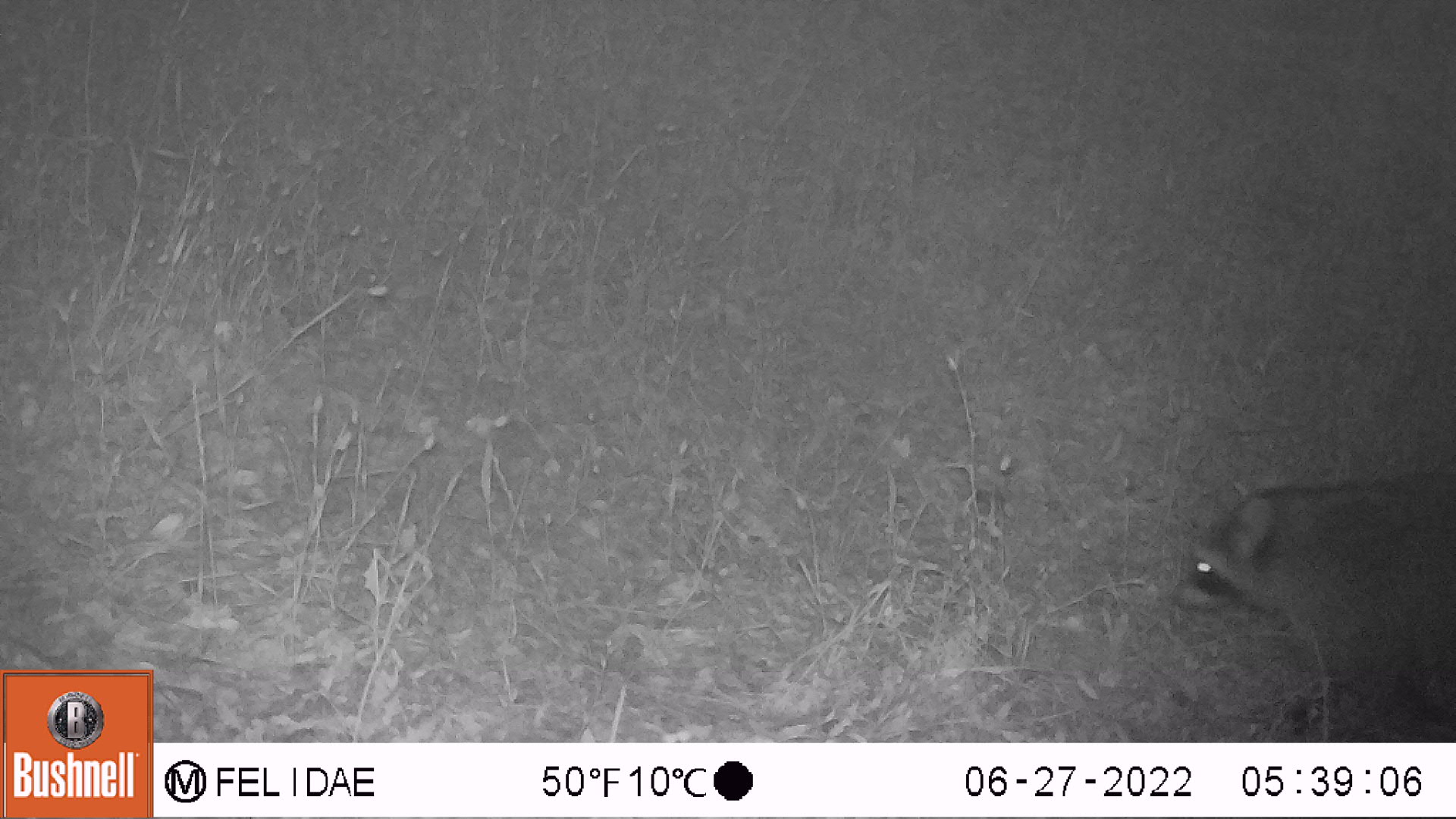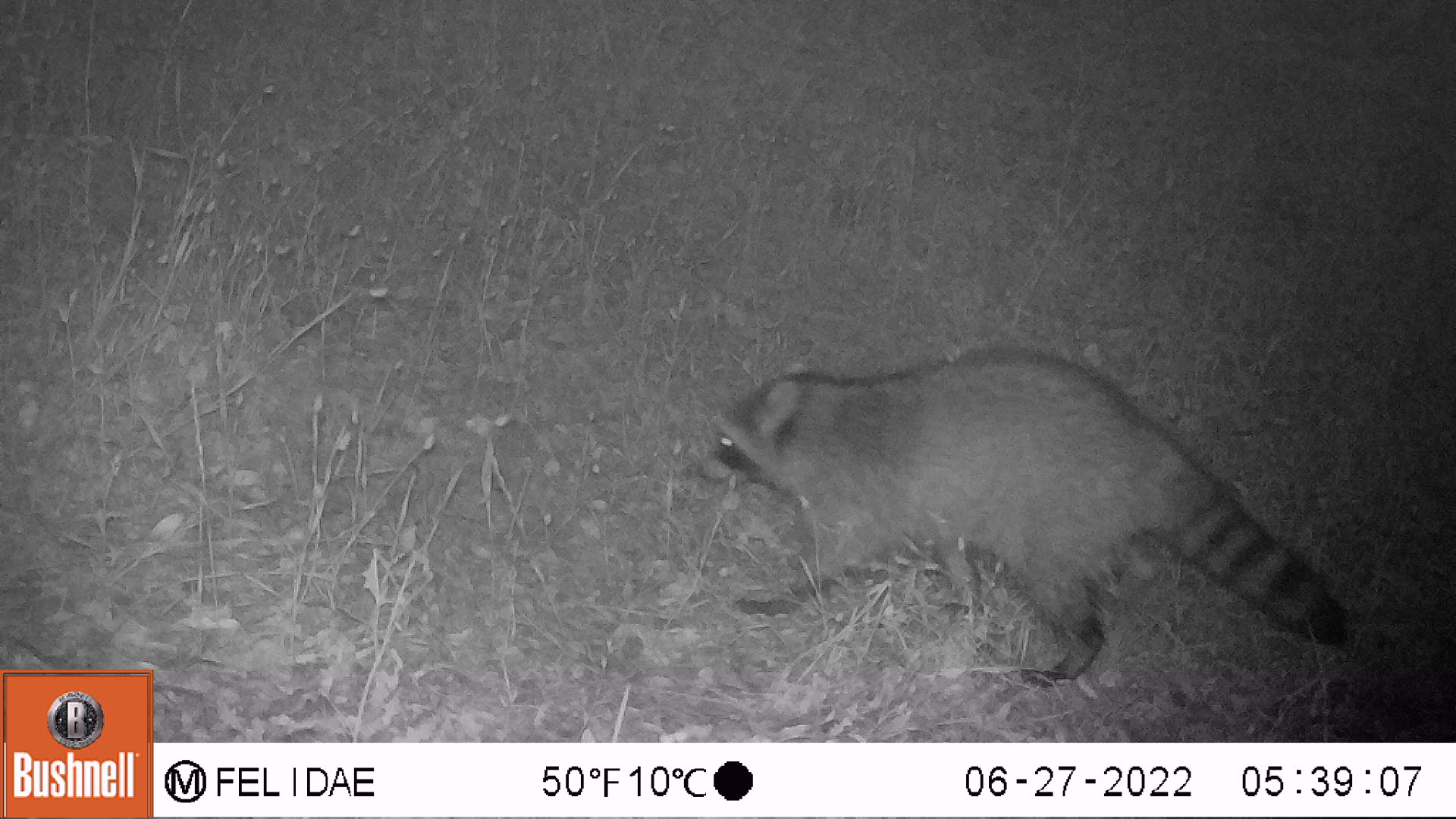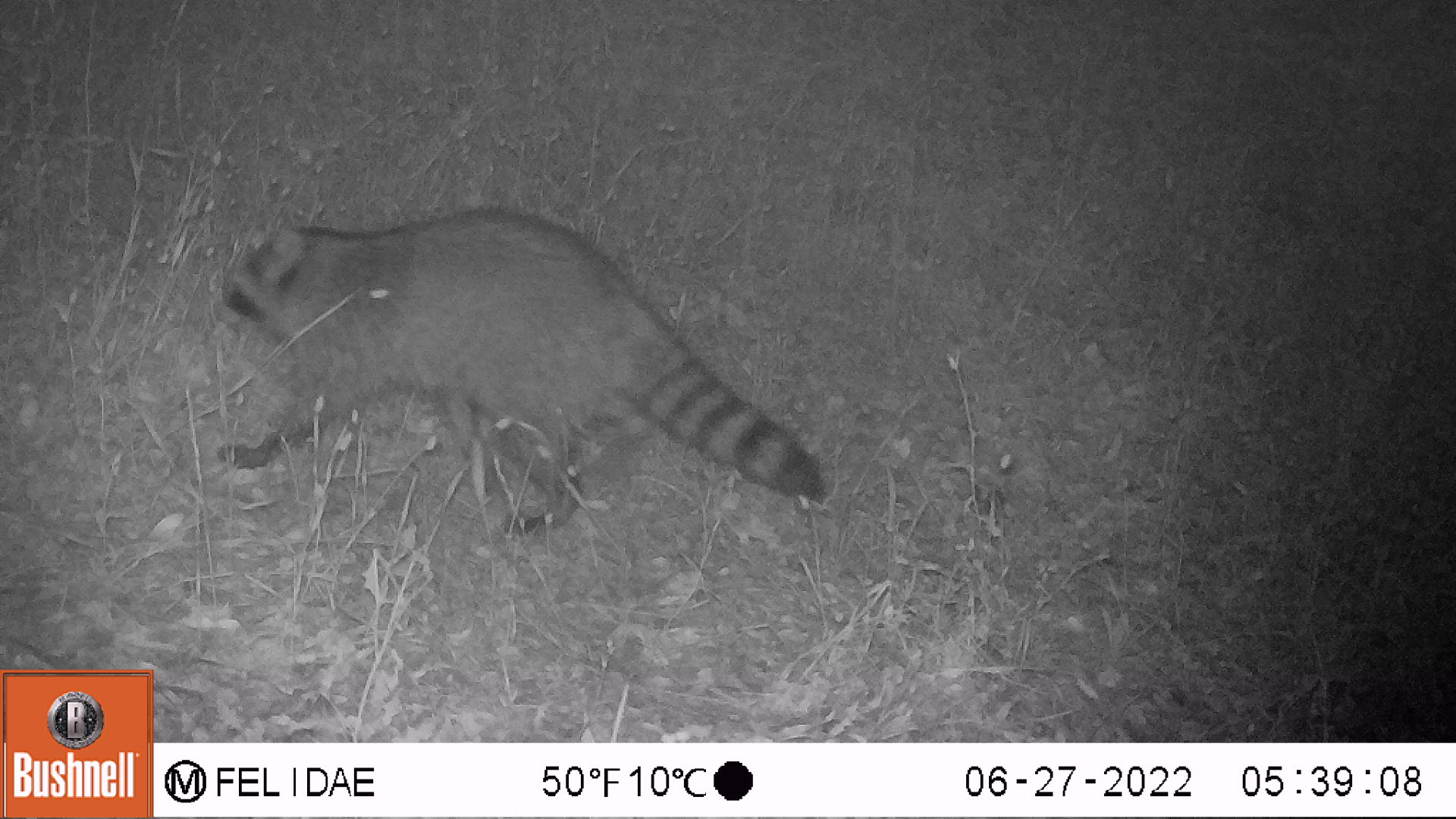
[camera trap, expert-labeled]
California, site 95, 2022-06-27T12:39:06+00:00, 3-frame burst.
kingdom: Animalia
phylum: Chordata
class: Mammalia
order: Carnivora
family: Procyonidae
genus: Procyon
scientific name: Procyon lotor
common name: raccoon